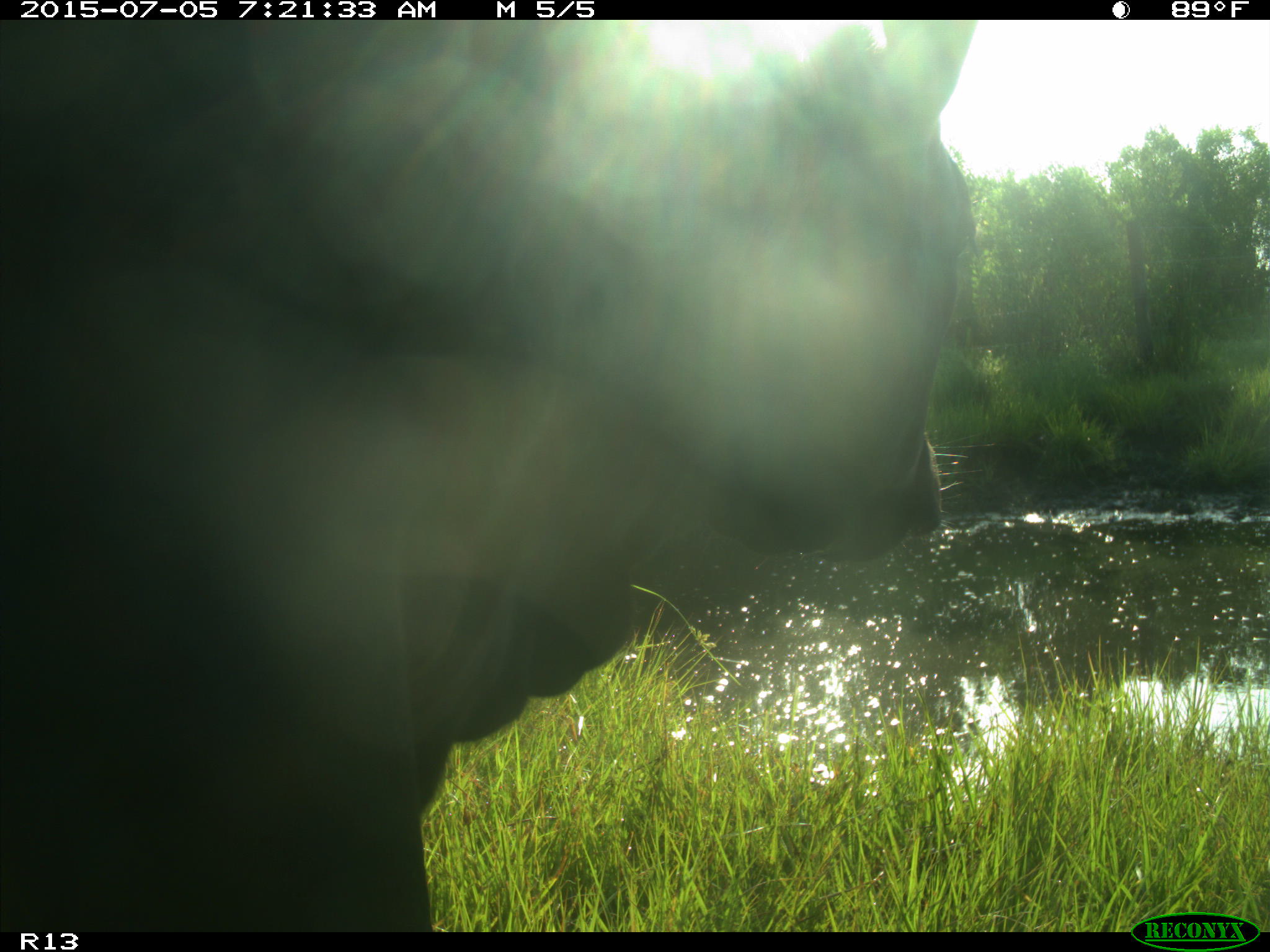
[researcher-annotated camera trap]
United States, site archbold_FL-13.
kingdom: Animalia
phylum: Chordata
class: Mammalia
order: Artiodactyla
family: Bovidae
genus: Bos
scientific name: Bos taurus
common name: domestic cow